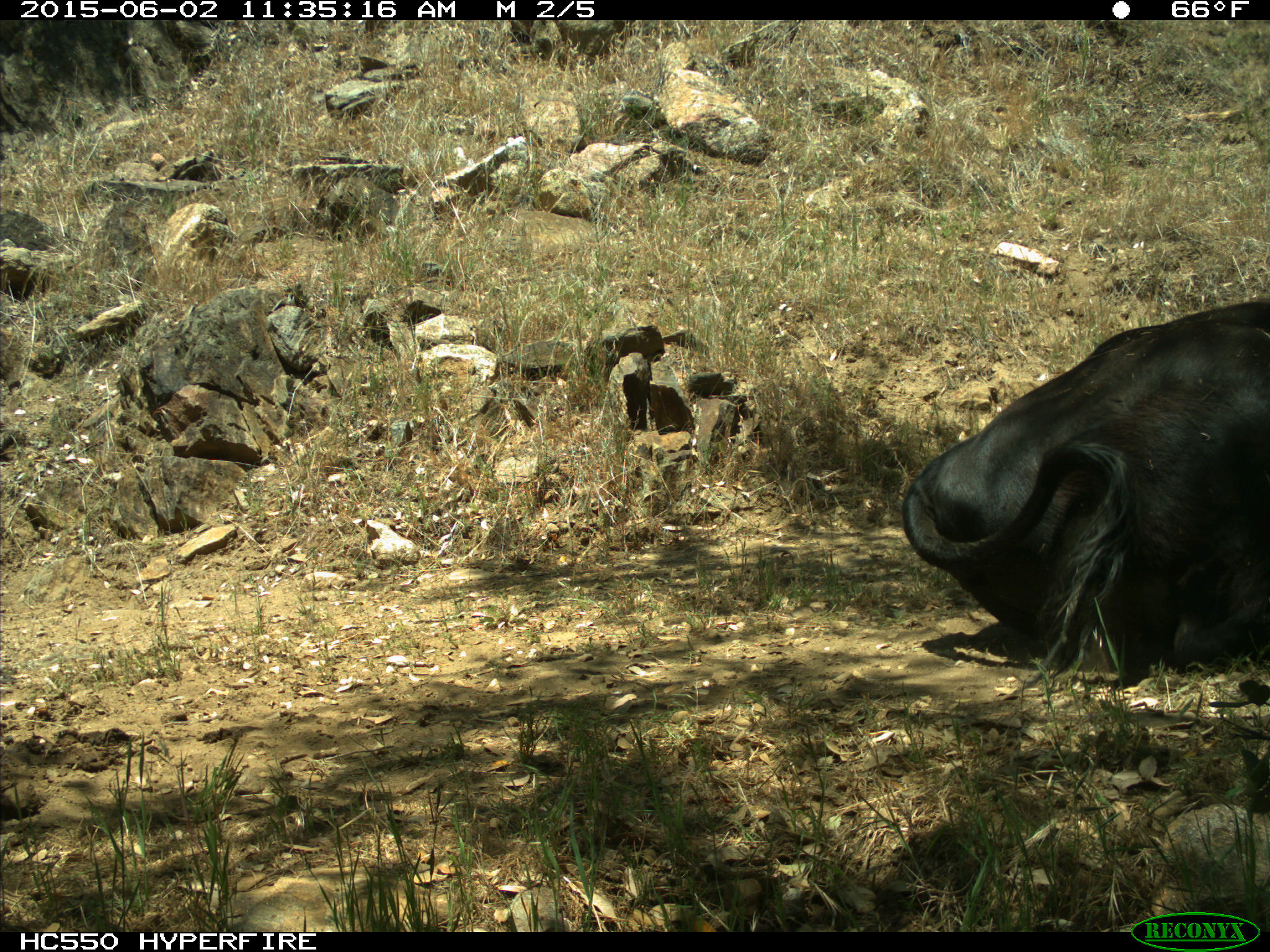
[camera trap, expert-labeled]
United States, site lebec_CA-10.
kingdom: Animalia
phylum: Chordata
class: Mammalia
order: Artiodactyla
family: Bovidae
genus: Bos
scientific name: Bos taurus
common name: domestic cow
Bos taurus (domestic cow).